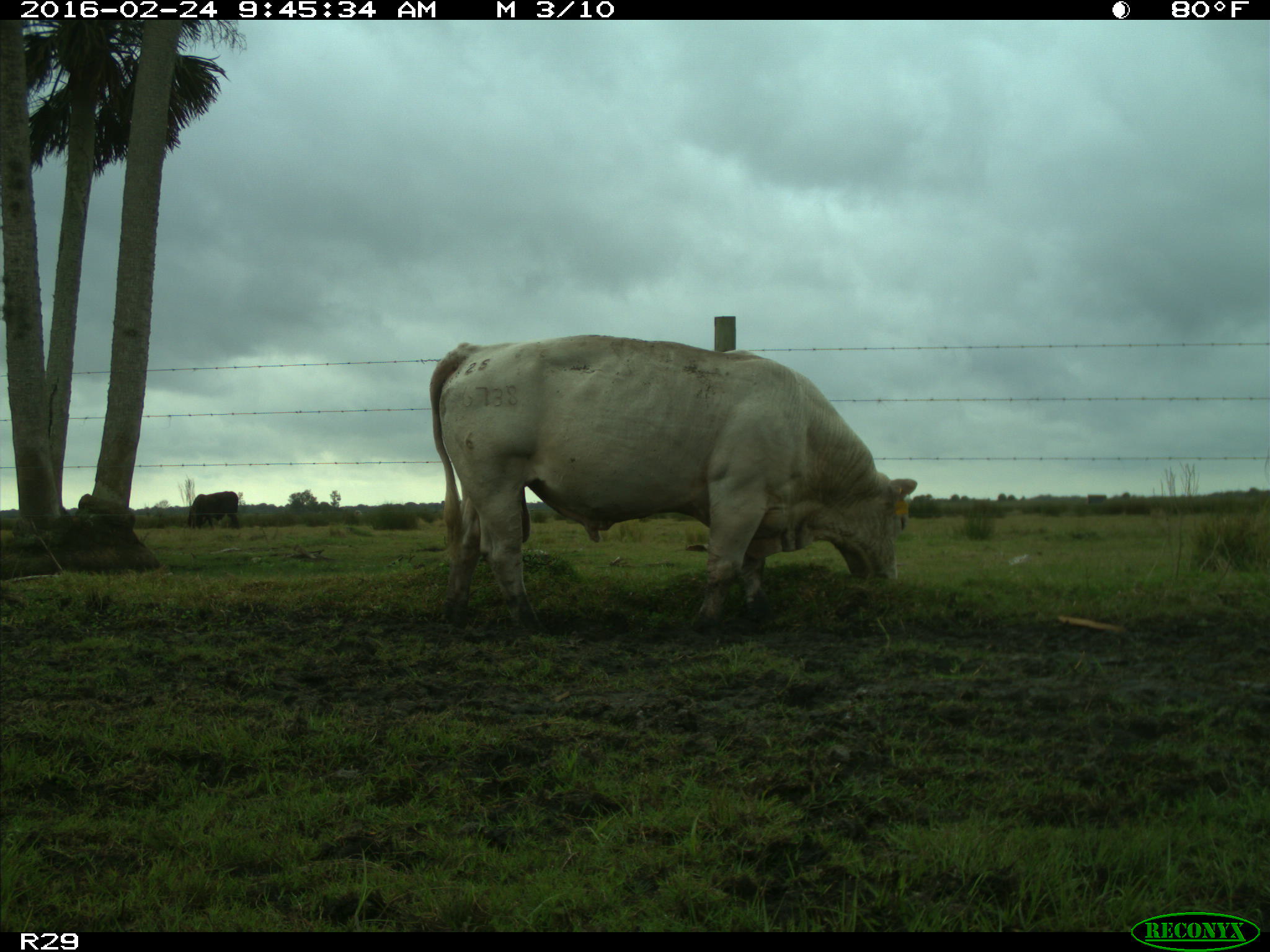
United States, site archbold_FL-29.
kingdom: Animalia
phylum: Chordata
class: Mammalia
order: Artiodactyla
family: Bovidae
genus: Bos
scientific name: Bos taurus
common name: domestic cow